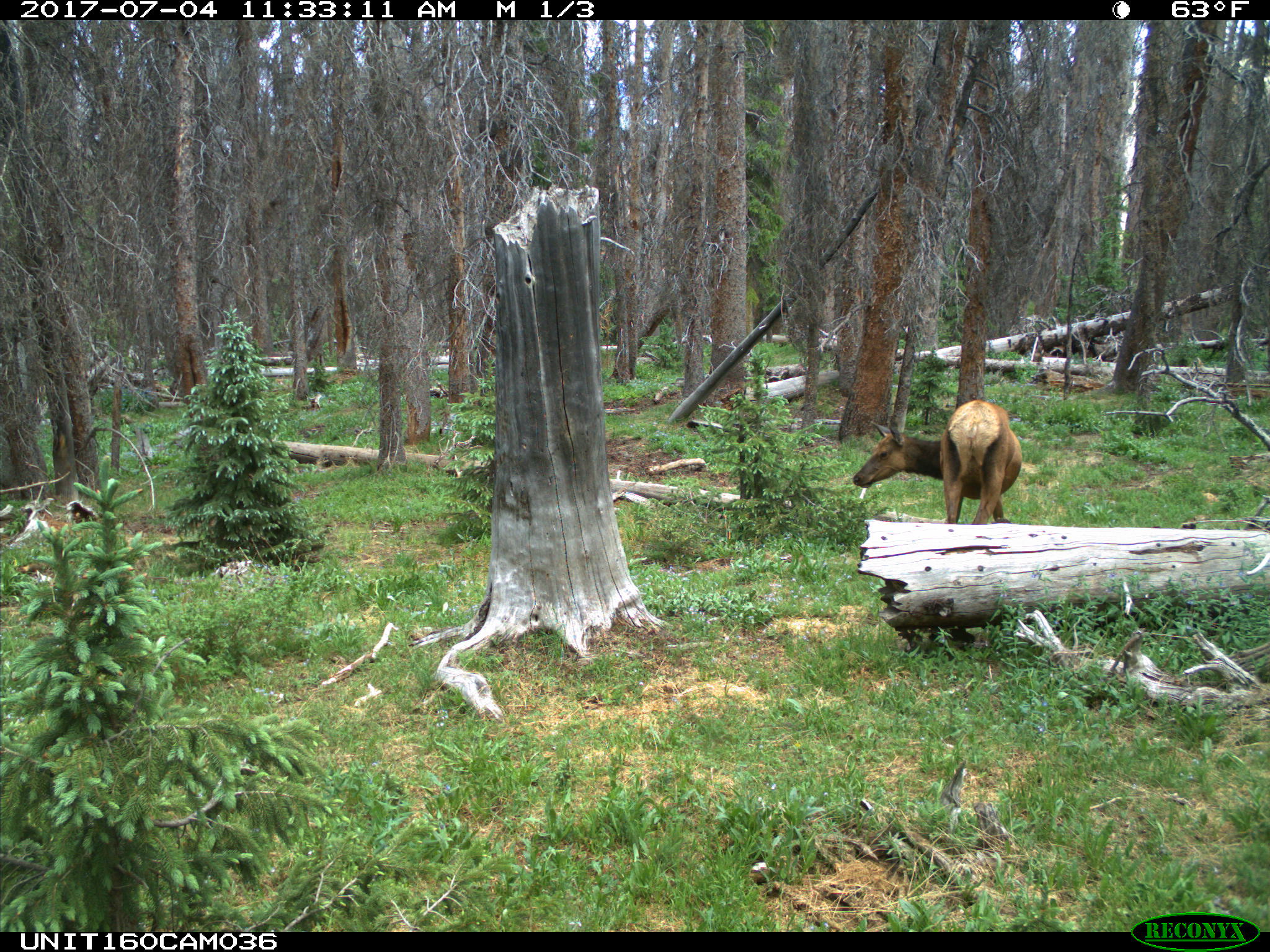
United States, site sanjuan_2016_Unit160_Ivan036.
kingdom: Animalia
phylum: Chordata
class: Mammalia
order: Artiodactyla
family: Cervidae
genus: Cervus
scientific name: Cervus elaphus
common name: red deer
Cervus elaphus (red deer).